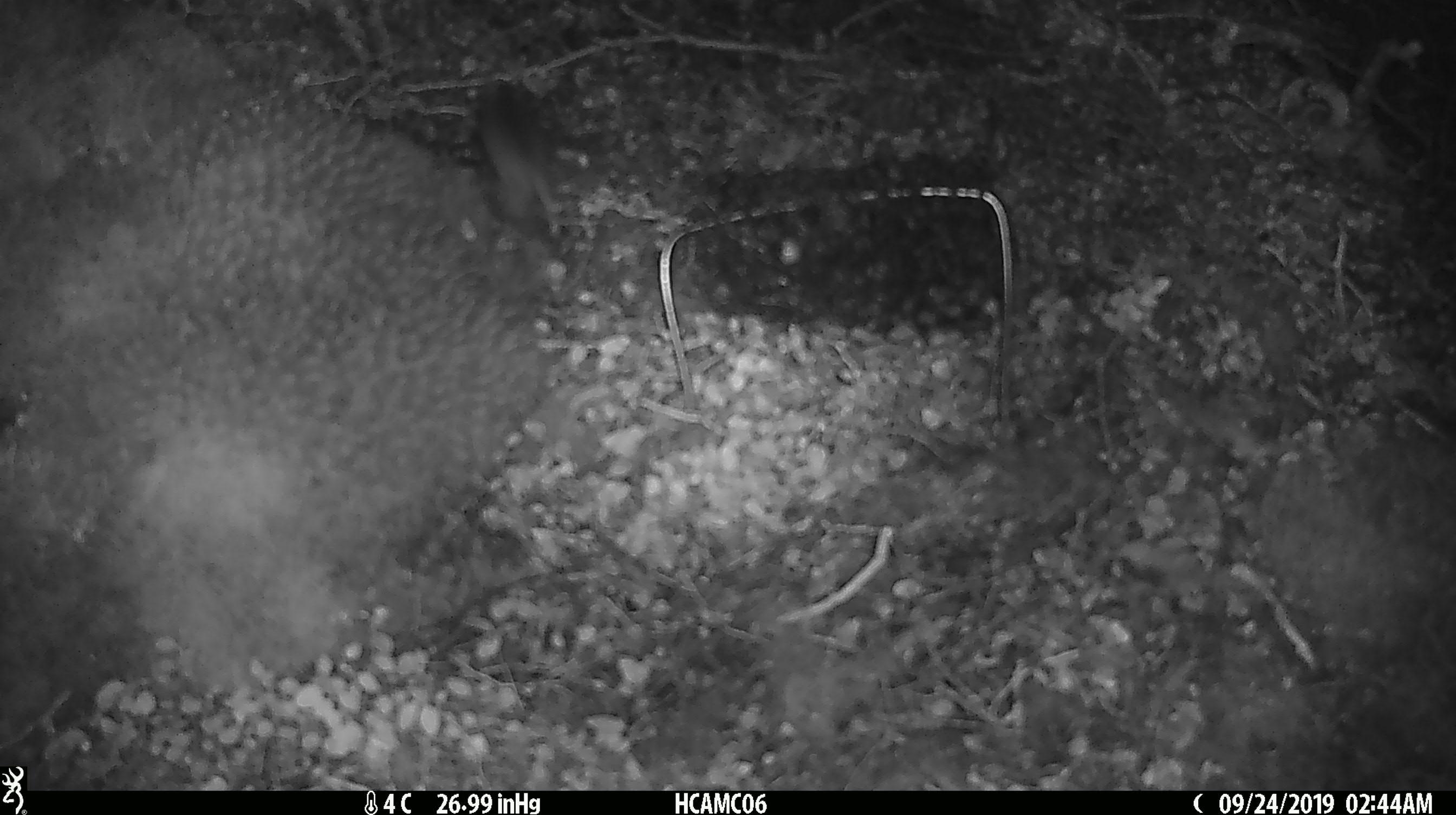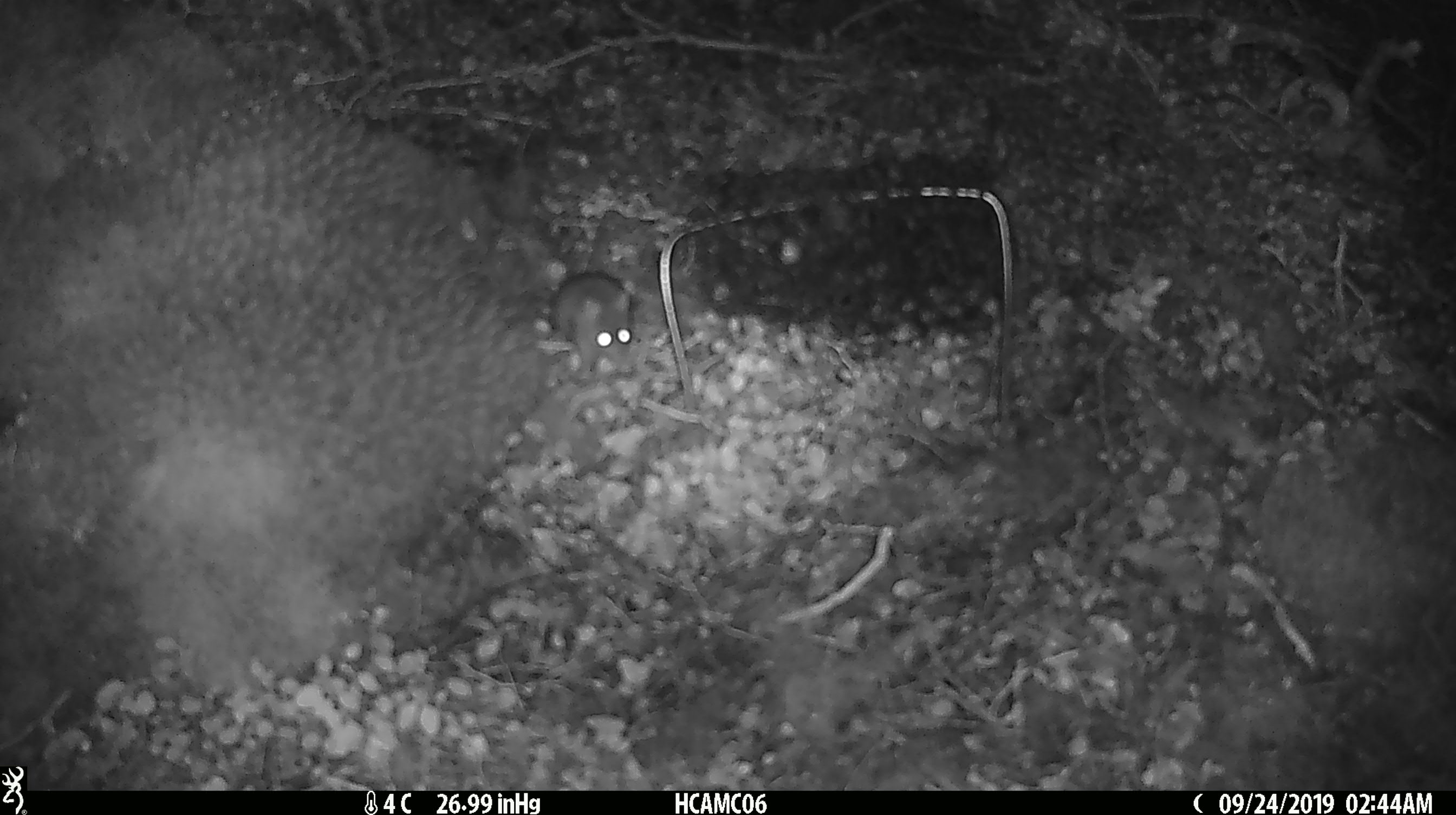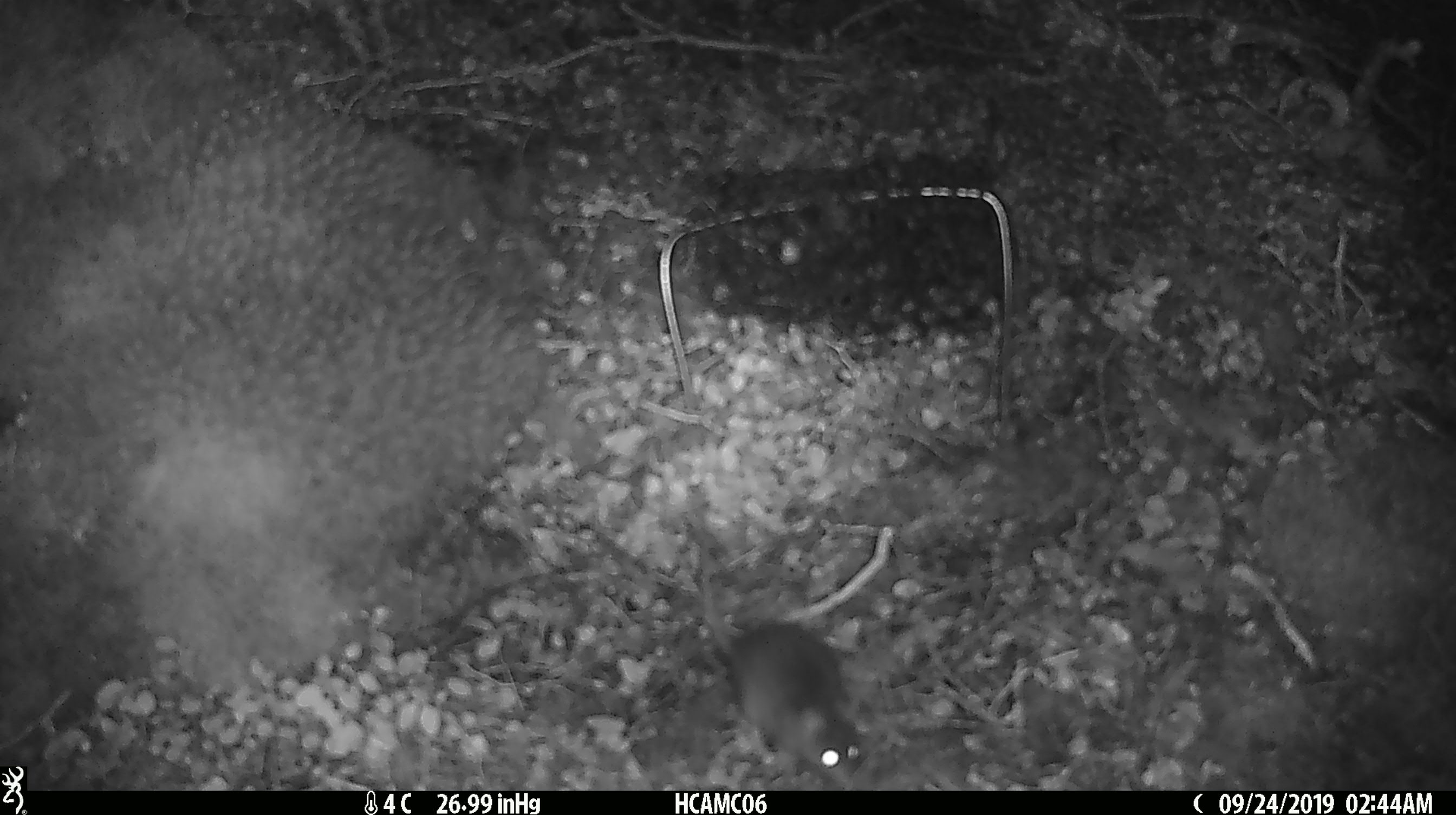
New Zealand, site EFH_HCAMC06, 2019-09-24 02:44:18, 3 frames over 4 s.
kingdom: Animalia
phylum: Chordata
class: Mammalia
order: Rodentia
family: Muridae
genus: Mus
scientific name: Mus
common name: mouse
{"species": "mouse (Mus)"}